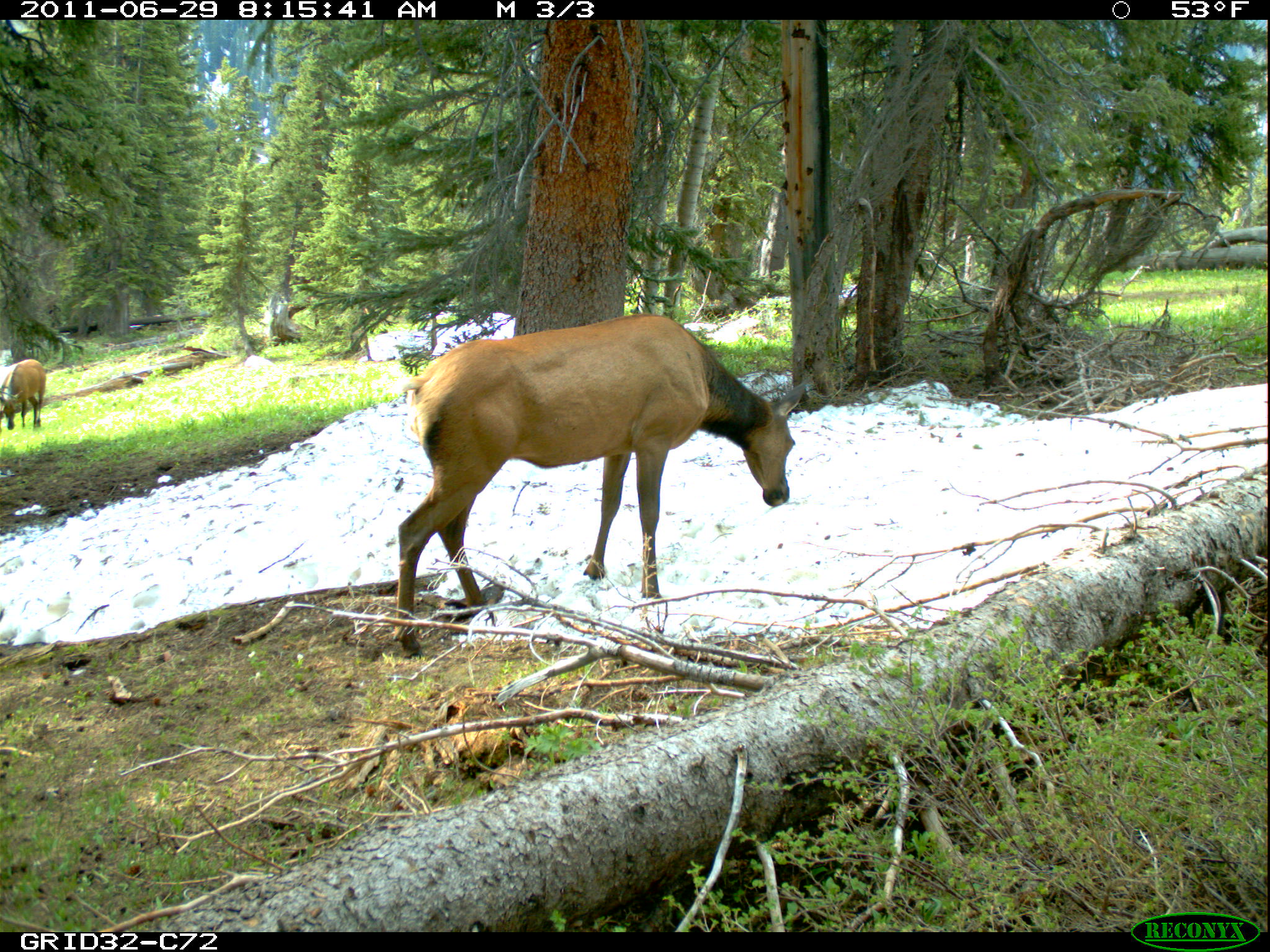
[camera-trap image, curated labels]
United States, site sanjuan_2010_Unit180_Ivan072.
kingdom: Animalia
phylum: Chordata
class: Mammalia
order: Artiodactyla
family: Cervidae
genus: Cervus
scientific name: Cervus elaphus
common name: red deer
Cervus elaphus (red deer).